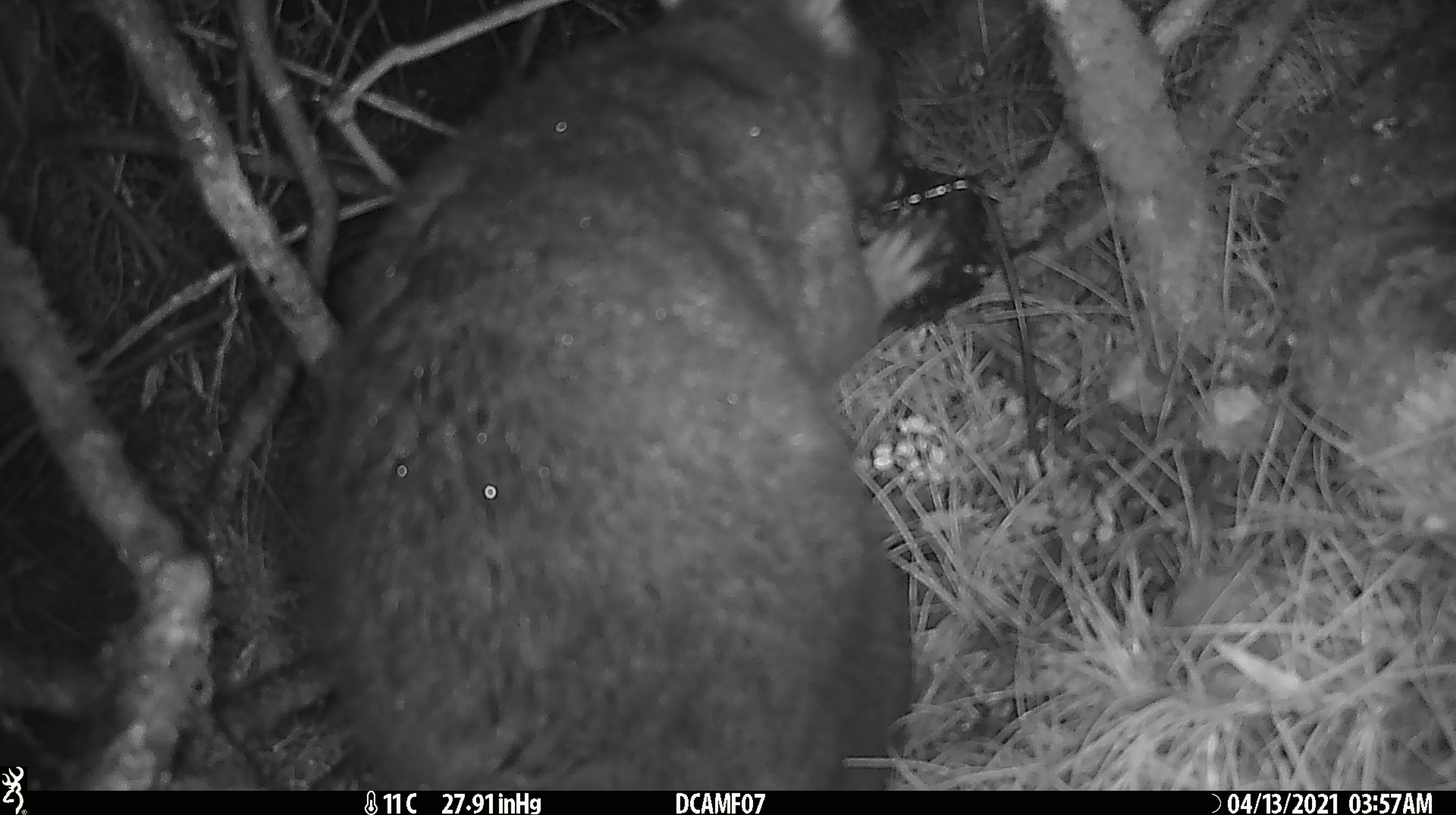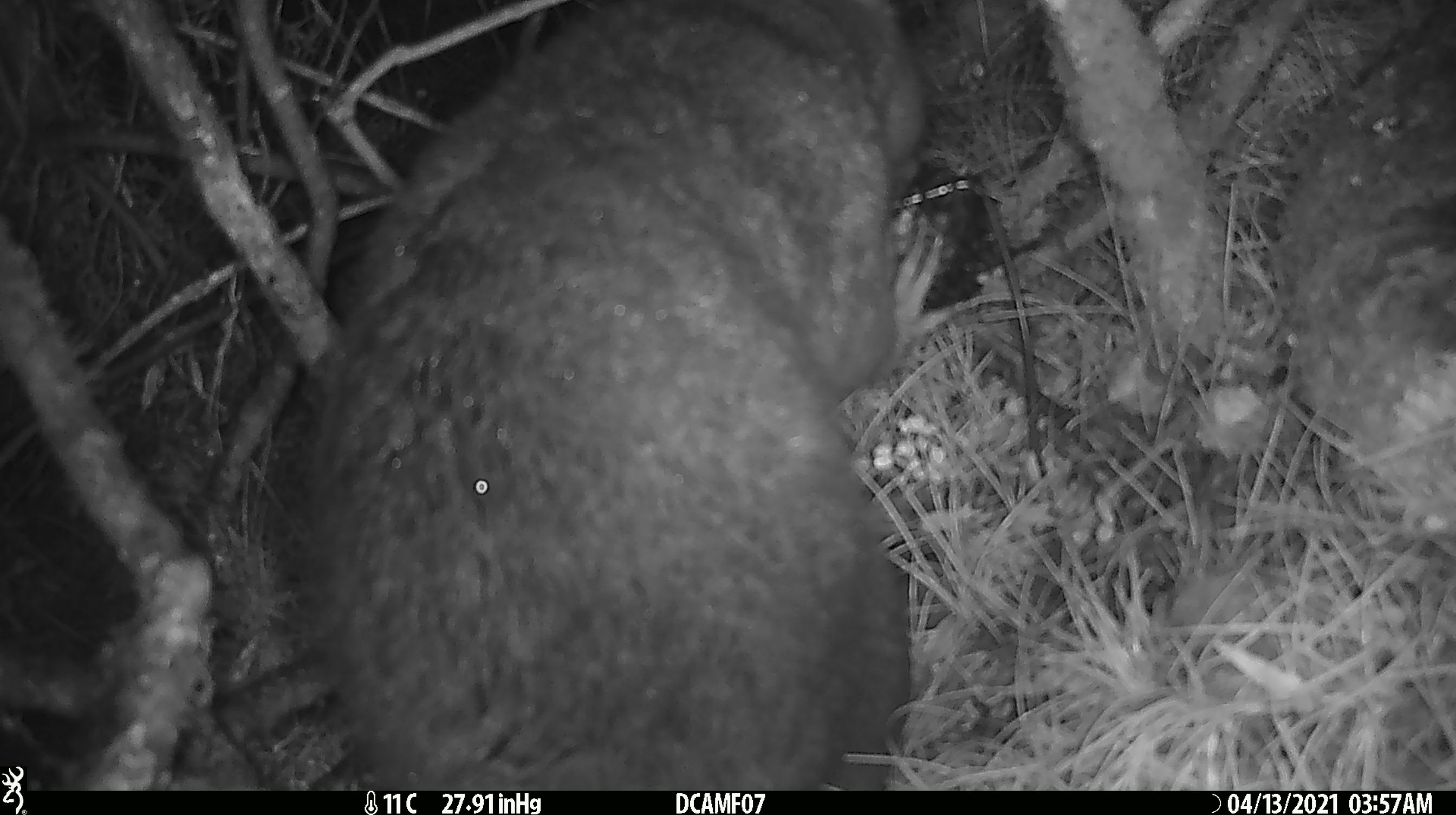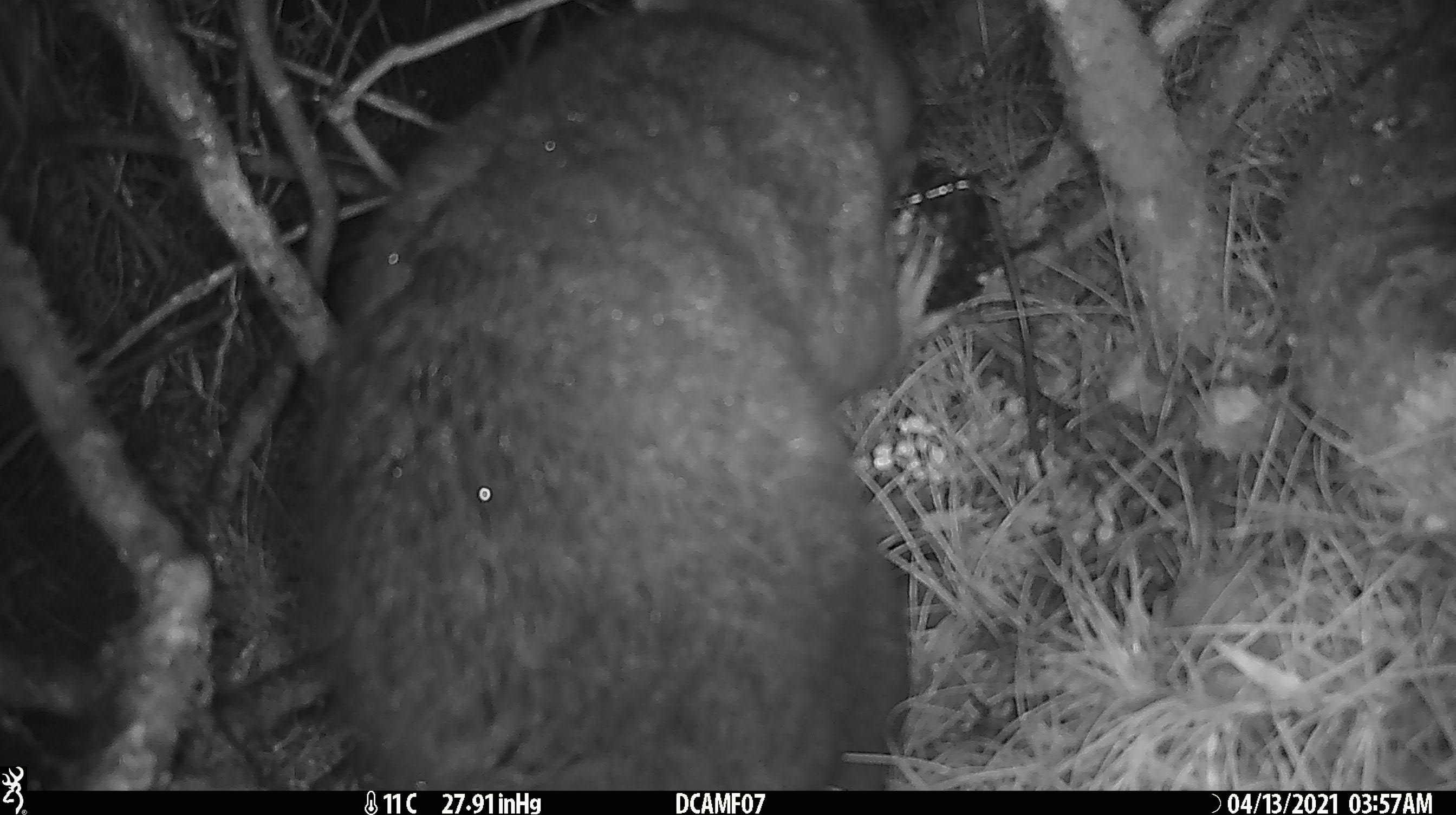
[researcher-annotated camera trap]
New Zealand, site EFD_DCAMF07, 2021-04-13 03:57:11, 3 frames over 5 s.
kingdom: Animalia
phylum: Chordata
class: Mammalia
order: Diprotodontia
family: Phalangeridae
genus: Trichosurus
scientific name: Trichosurus vulpecula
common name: common brushtail possum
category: possum